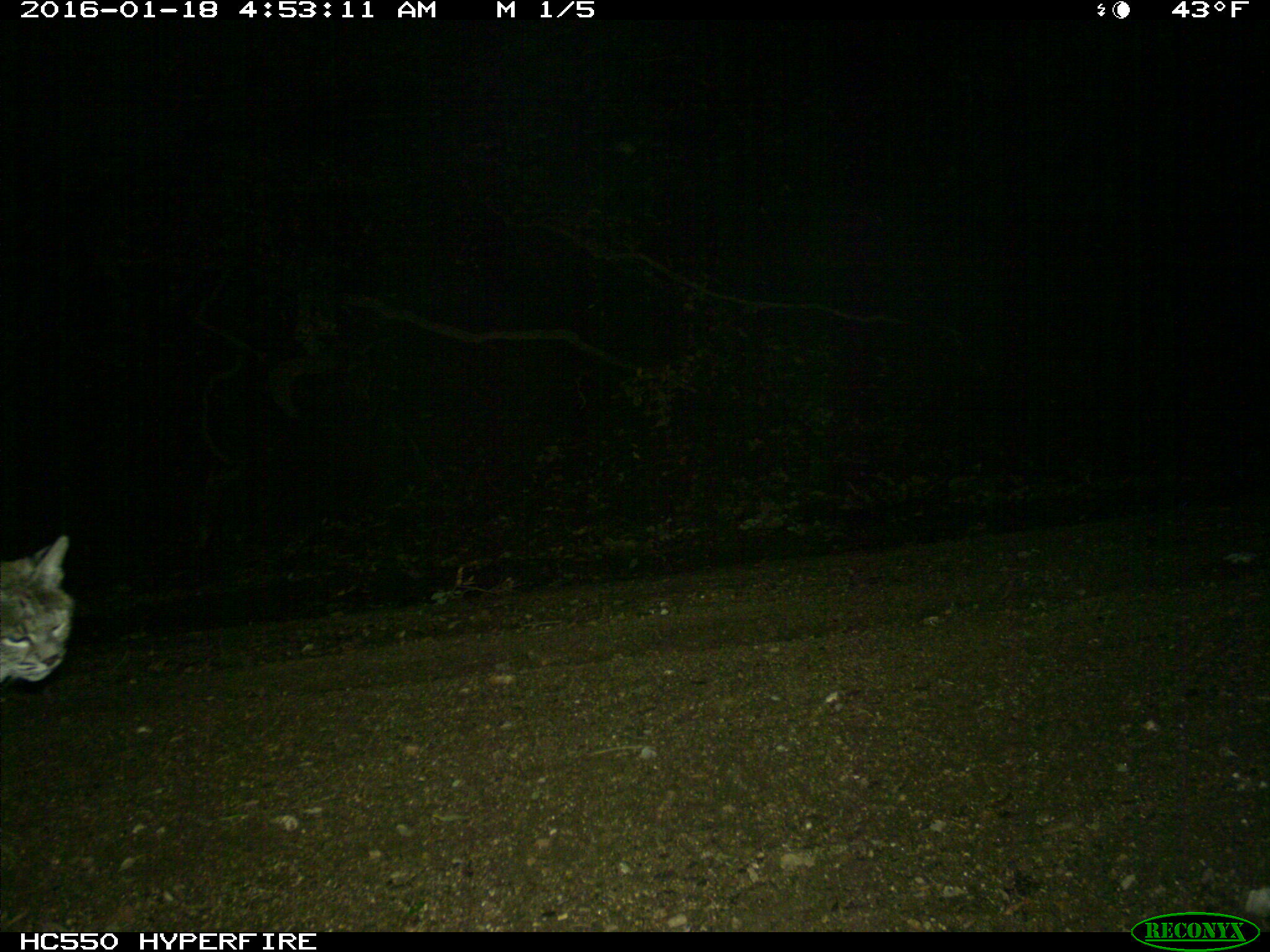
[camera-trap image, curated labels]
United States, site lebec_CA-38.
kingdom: Animalia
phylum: Chordata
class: Mammalia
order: Carnivora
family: Felidae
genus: Lynx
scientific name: Lynx rufus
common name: bobcat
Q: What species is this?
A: Lynx rufus (bobcat).